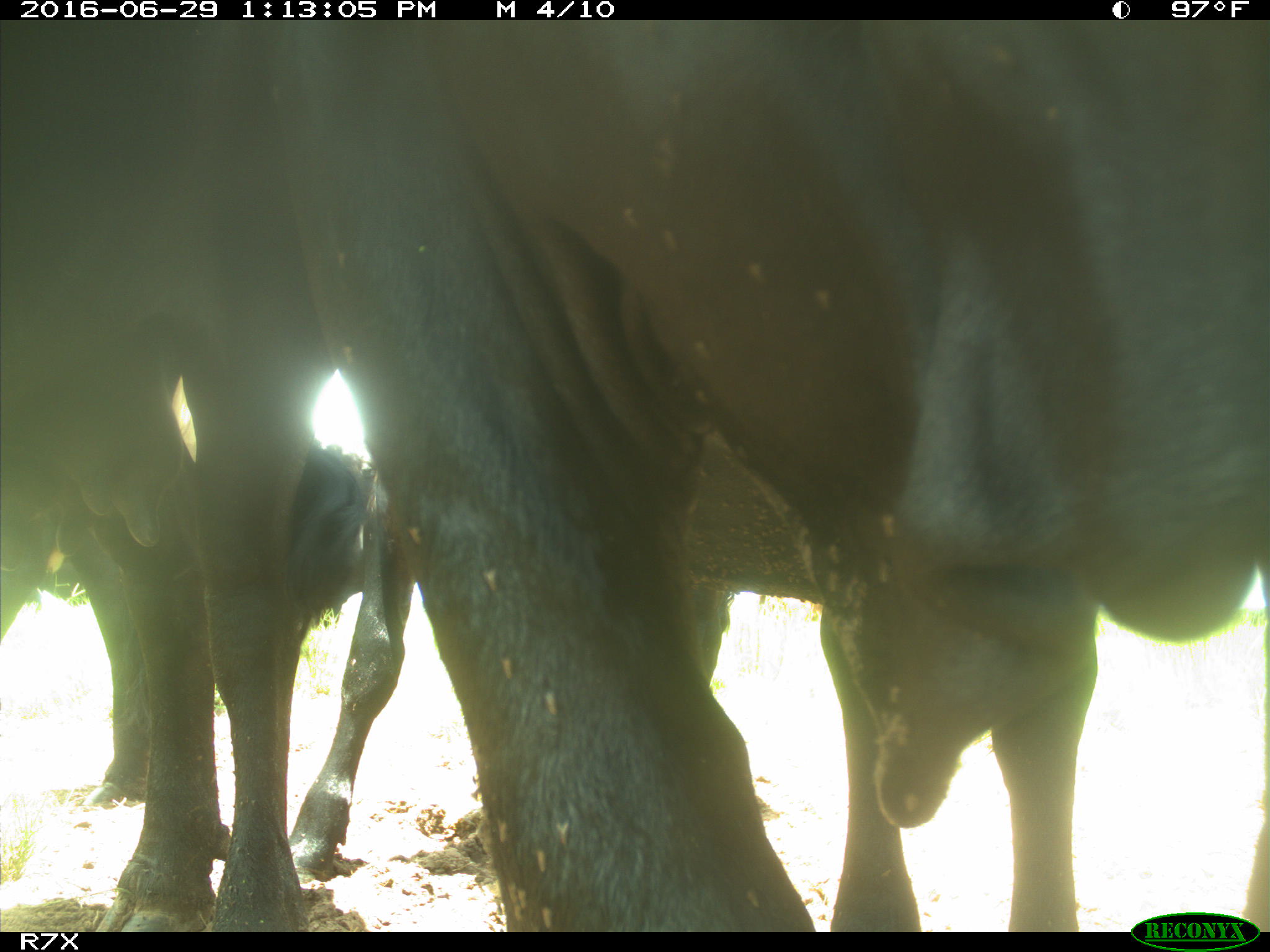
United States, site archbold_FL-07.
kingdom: Animalia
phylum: Chordata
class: Mammalia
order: Artiodactyla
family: Bovidae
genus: Bos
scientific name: Bos taurus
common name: domestic cow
Bos taurus (domestic cow).